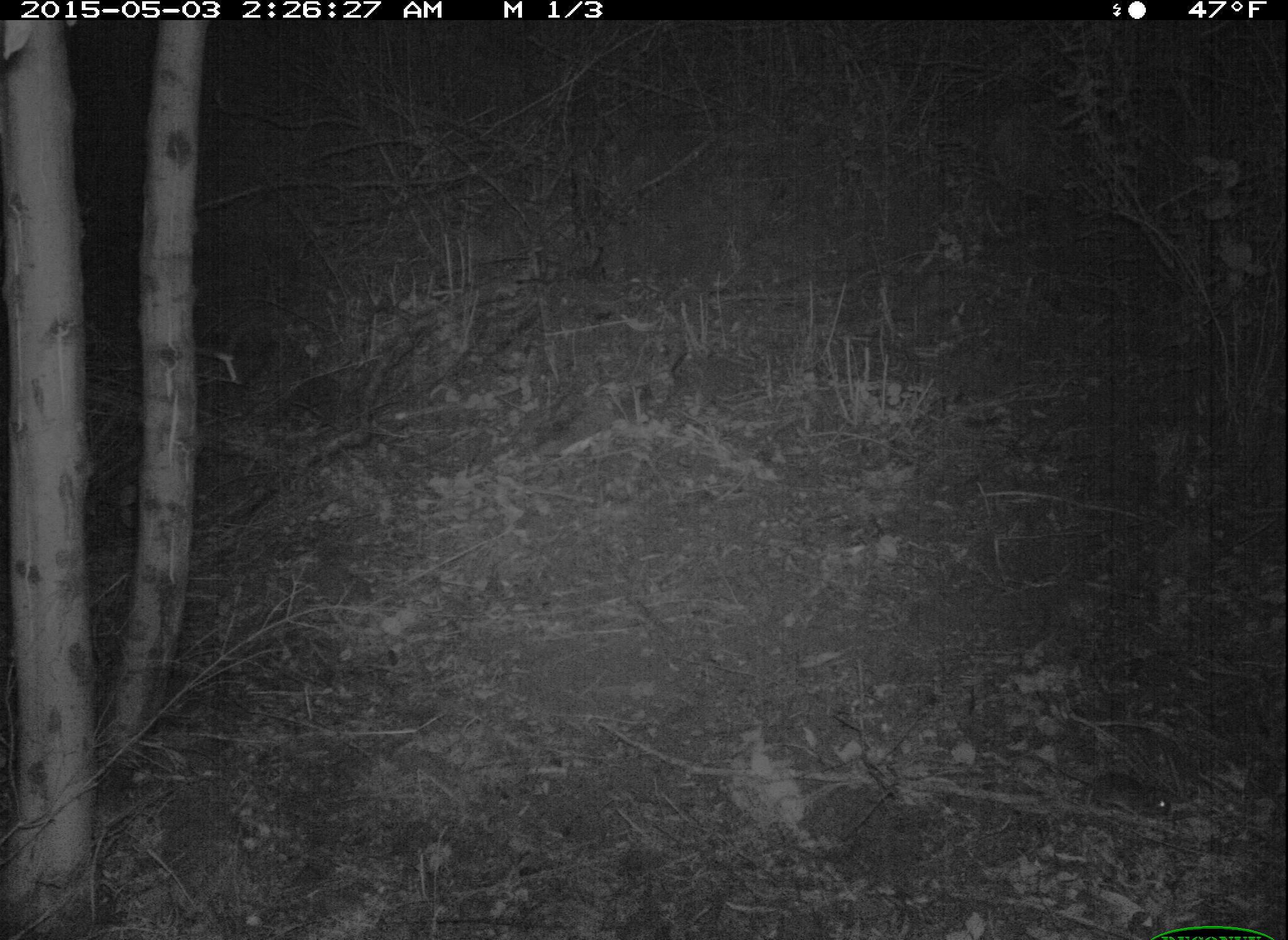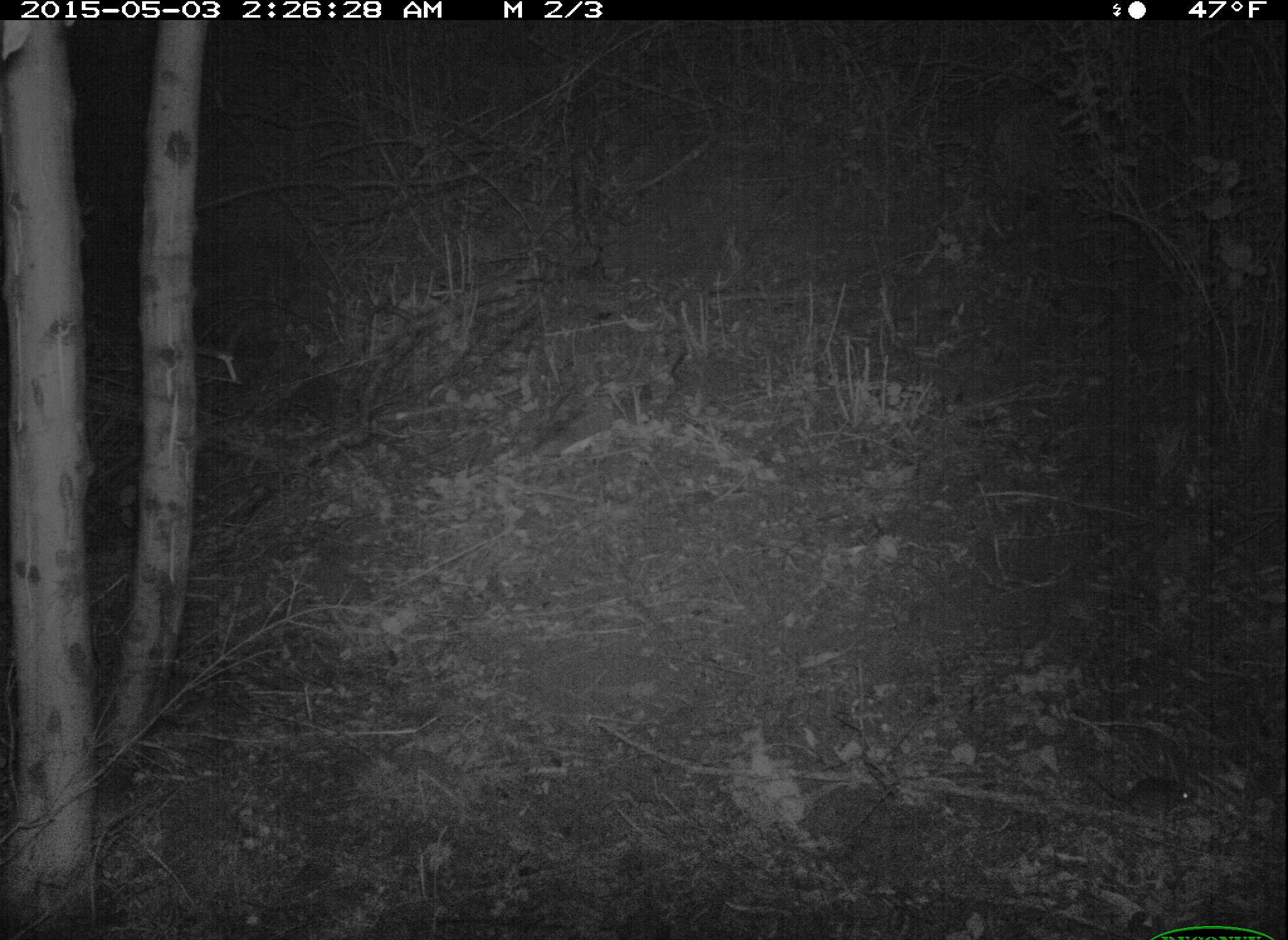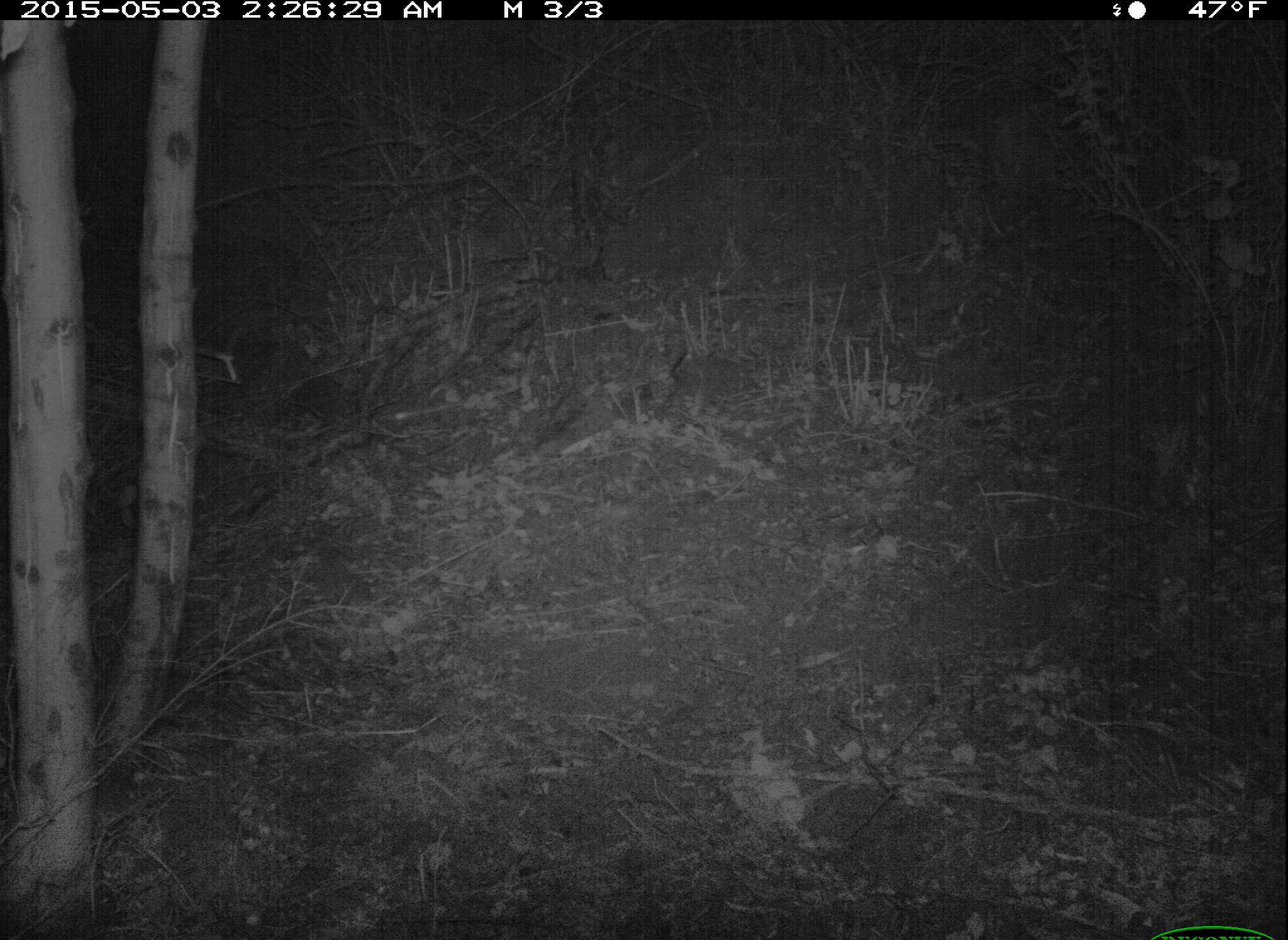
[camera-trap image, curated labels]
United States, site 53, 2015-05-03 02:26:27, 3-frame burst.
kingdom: Animalia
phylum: Chordata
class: Mammalia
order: Rodentia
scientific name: Rodentia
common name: rodent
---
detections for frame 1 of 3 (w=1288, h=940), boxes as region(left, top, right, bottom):
rodent: region(1016, 751, 1174, 819)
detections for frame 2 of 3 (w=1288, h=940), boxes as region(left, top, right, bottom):
rodent: region(1069, 754, 1203, 827)